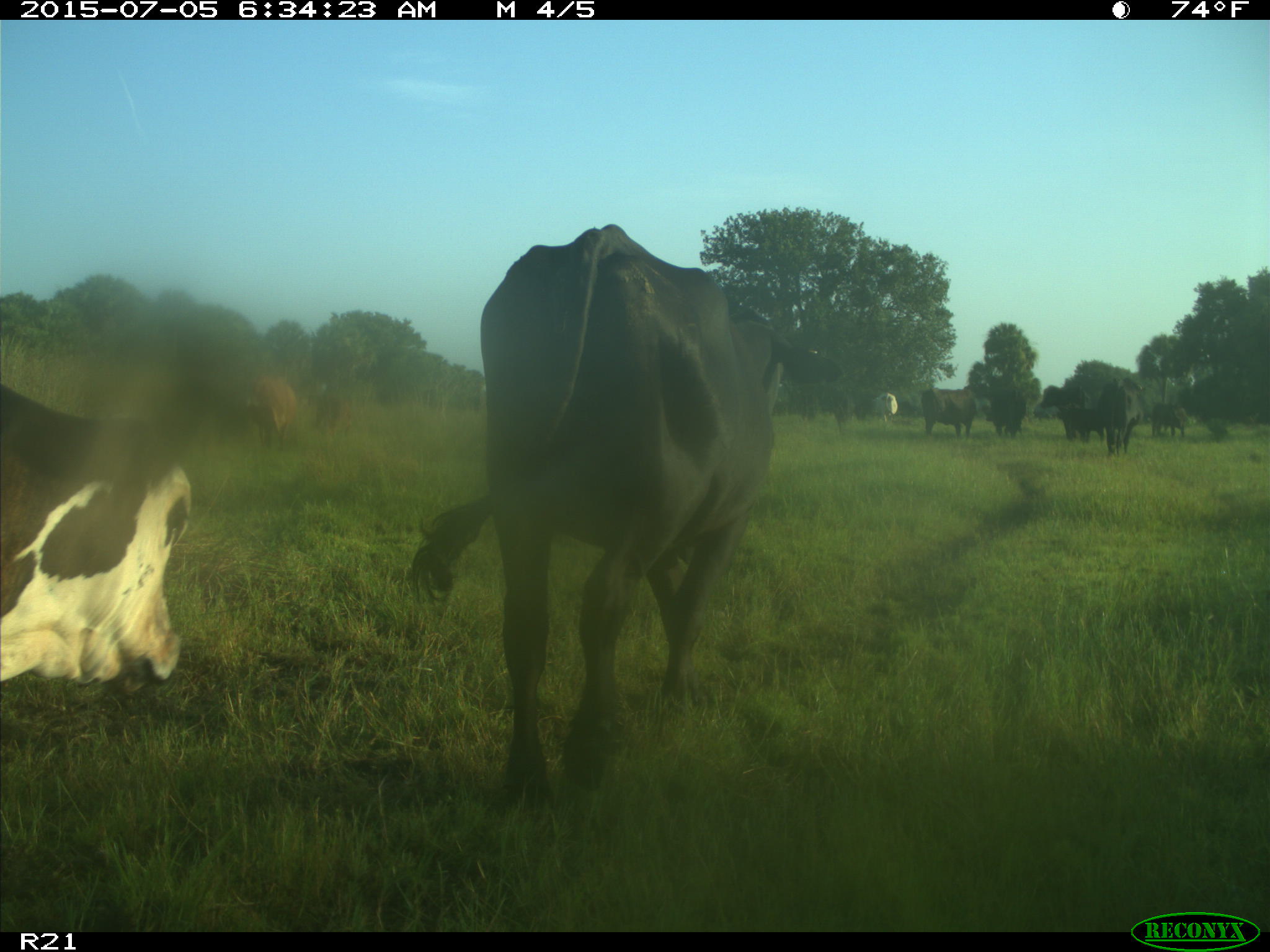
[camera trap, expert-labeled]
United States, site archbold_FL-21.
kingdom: Animalia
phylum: Chordata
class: Mammalia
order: Artiodactyla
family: Bovidae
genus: Bos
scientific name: Bos taurus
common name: domestic cow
Bos taurus (domestic cow).